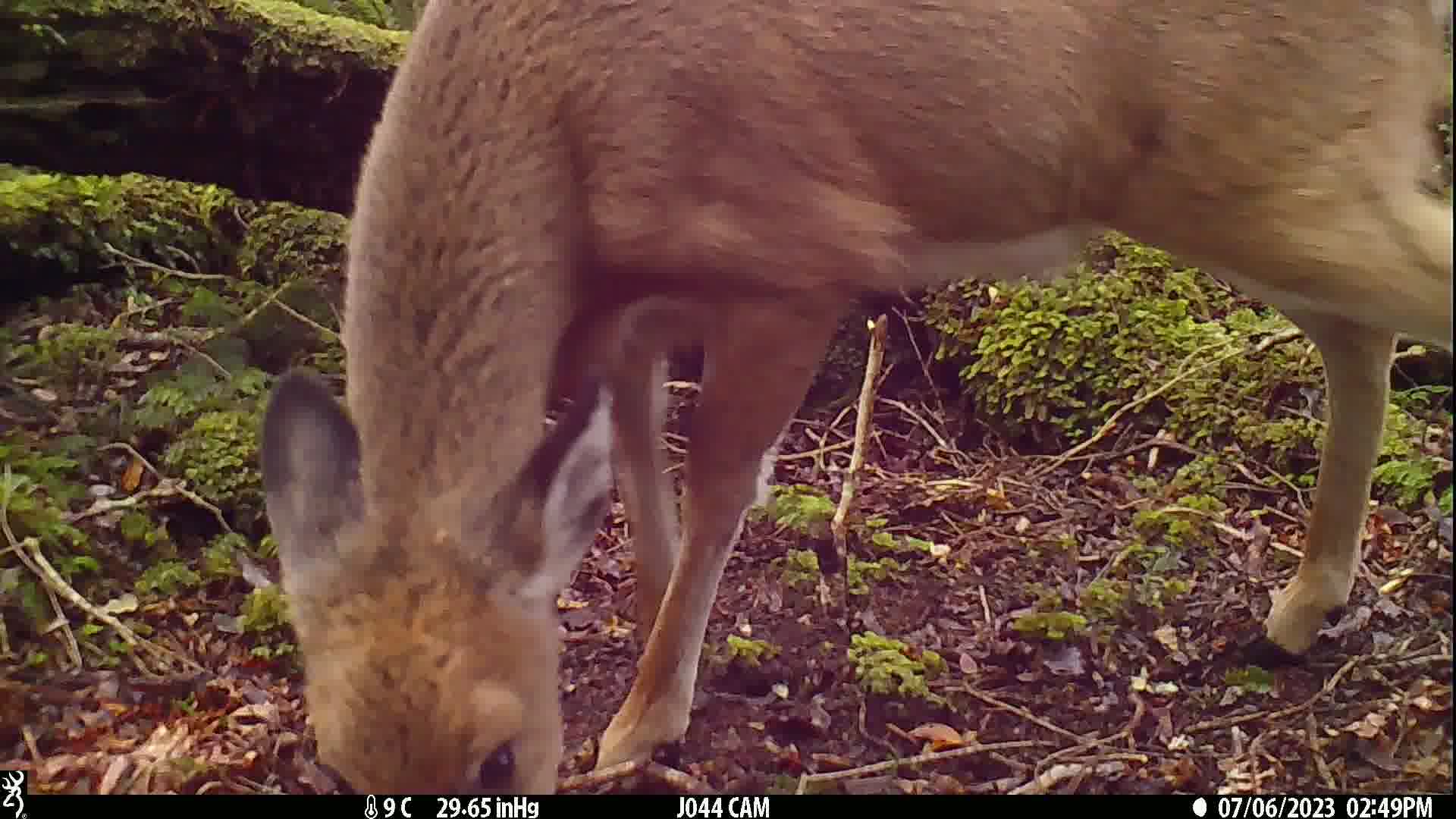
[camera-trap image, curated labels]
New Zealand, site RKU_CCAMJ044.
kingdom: Animalia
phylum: Chordata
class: Mammalia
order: Artiodactyla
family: Cervidae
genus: Odocoileus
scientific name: Odocoileus virginianus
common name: white-tailed deer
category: white tailed deer